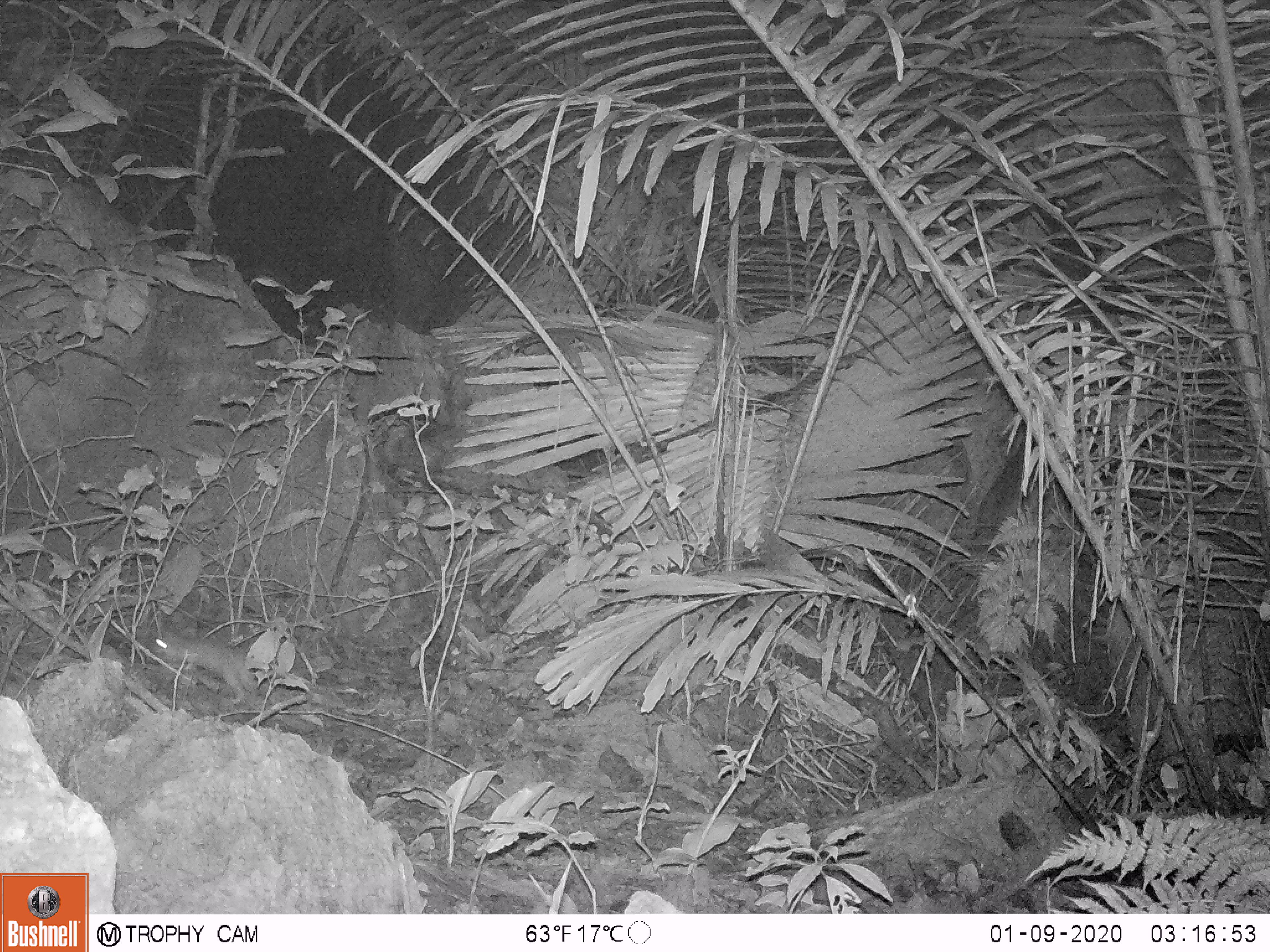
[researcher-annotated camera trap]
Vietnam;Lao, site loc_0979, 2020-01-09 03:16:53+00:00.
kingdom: Animalia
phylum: Chordata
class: Mammalia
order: Rodentia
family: Muridae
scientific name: Muridae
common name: old-world mice and rats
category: unidentified murid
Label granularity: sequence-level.